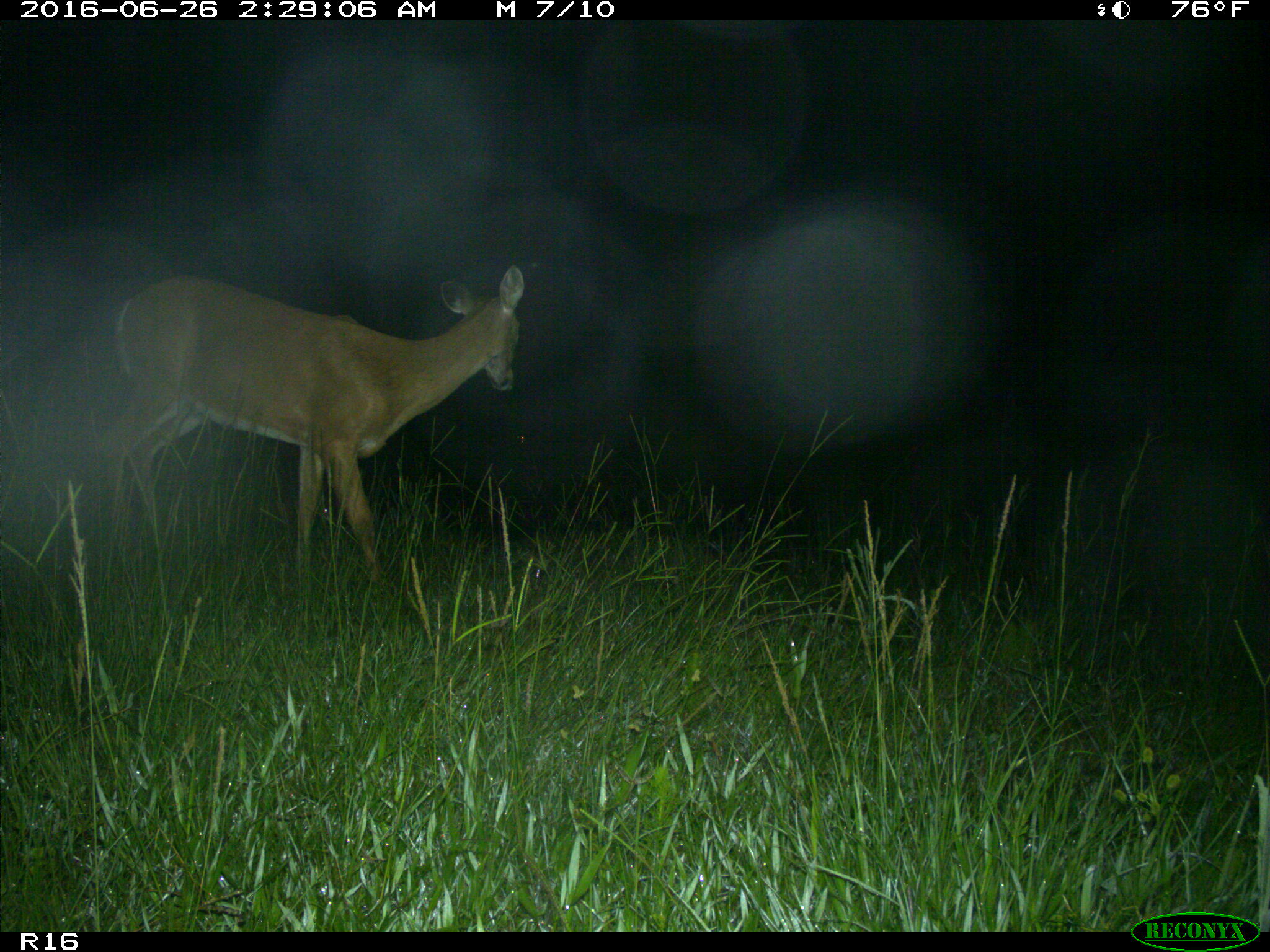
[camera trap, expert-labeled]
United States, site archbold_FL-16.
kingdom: Animalia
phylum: Chordata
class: Mammalia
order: Artiodactyla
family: Cervidae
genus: Odocoileus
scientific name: Odocoileus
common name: deer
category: unidentified deer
Unidentified deer (deer) (Odocoileus).